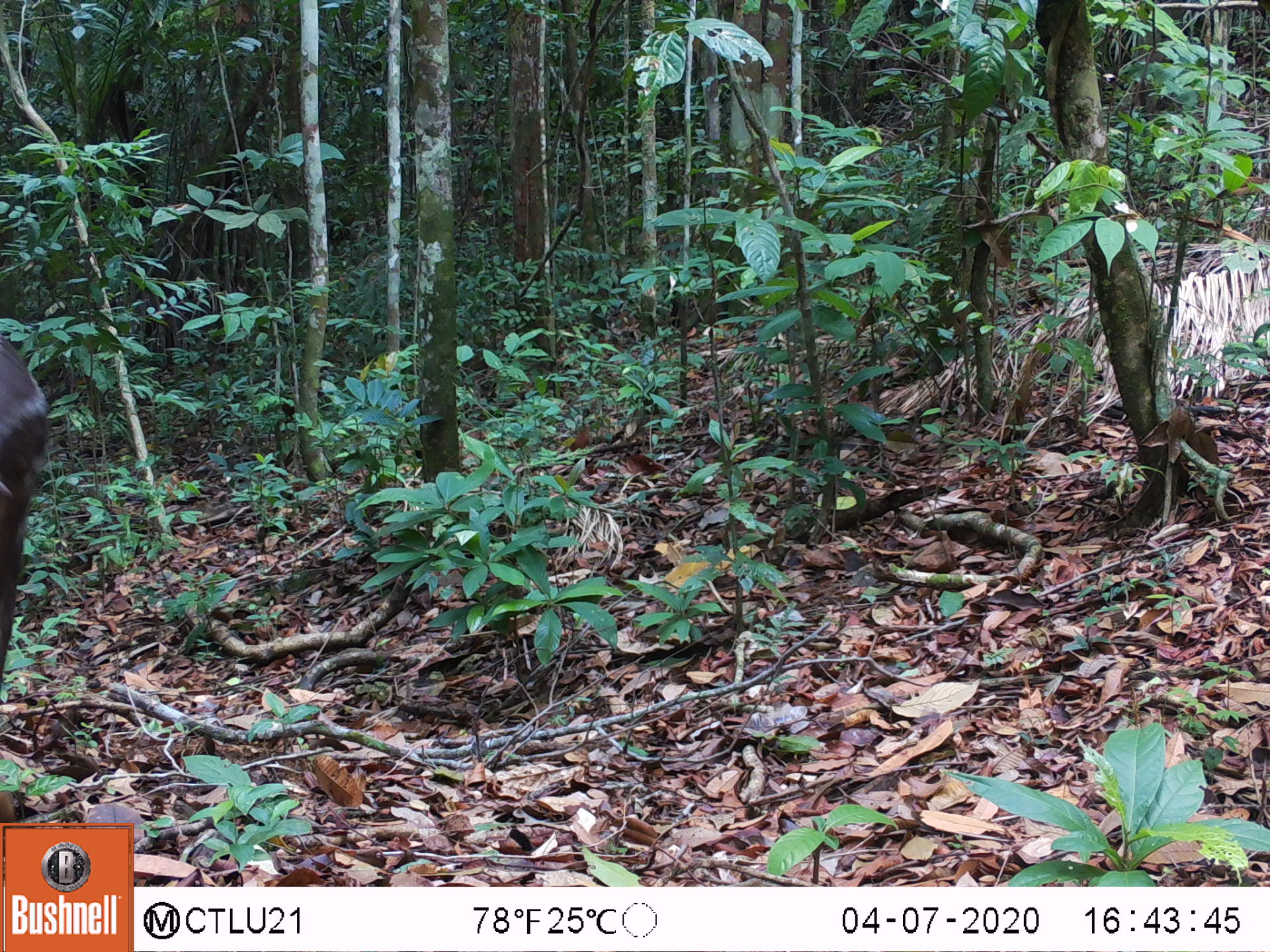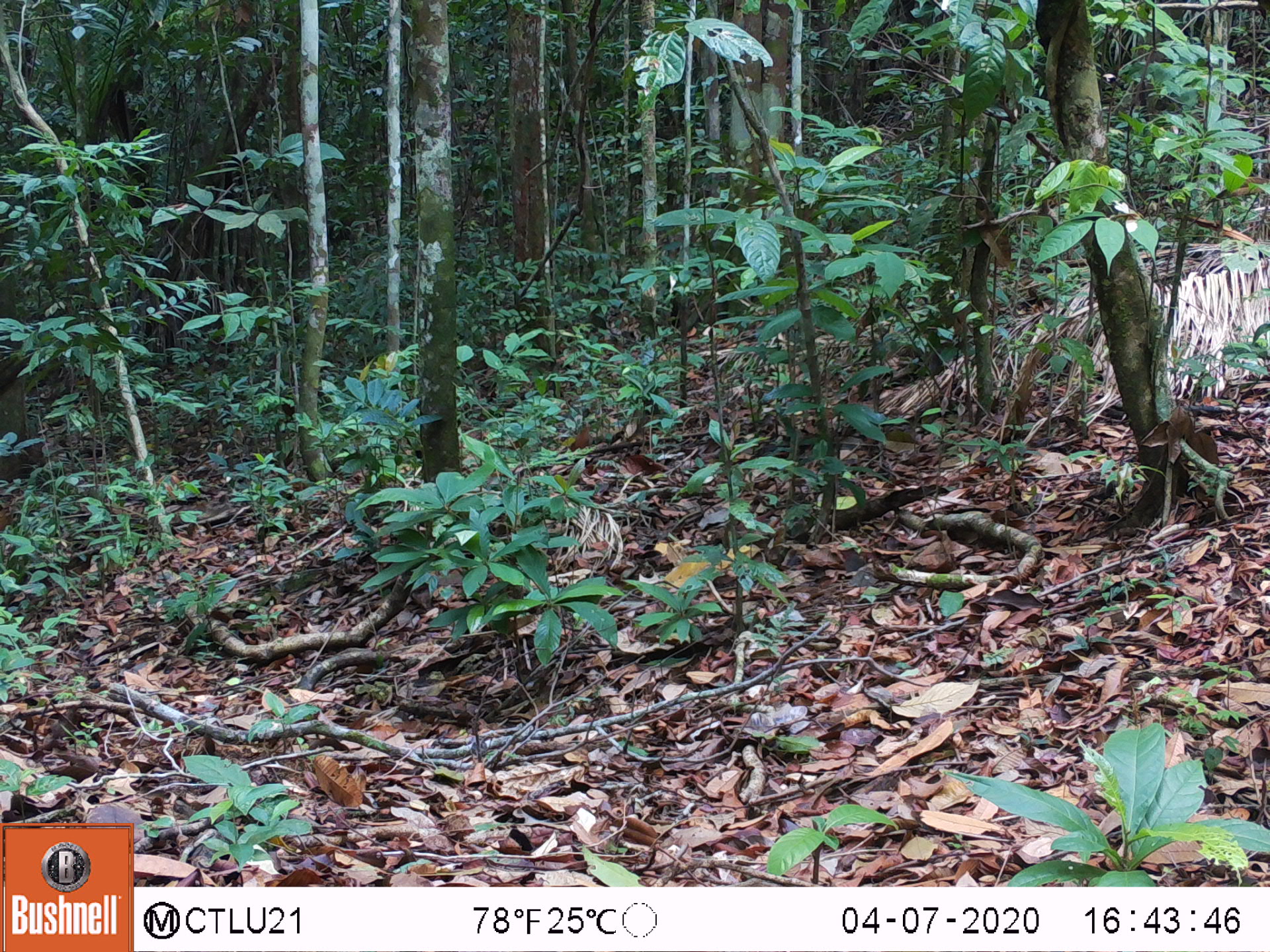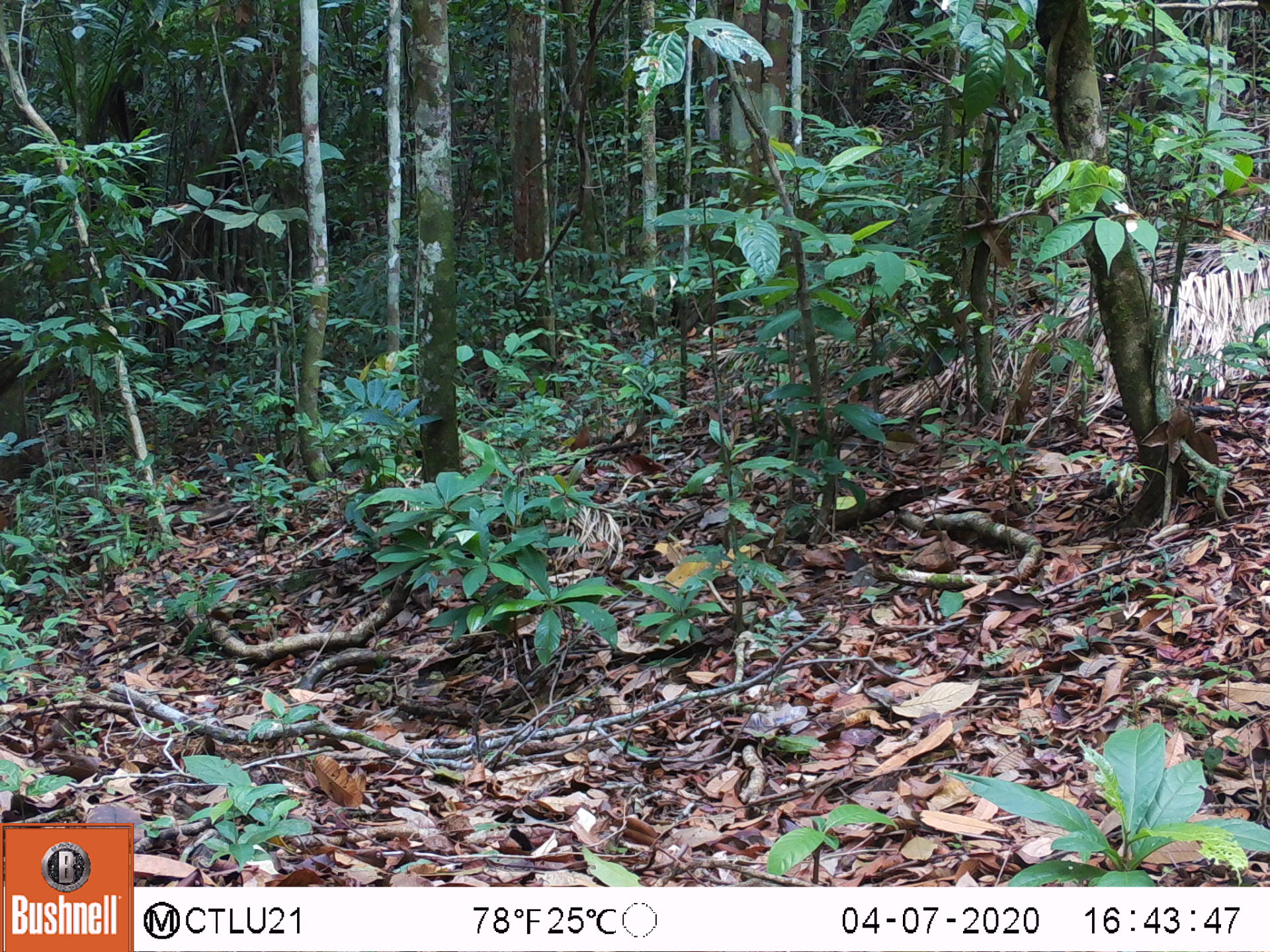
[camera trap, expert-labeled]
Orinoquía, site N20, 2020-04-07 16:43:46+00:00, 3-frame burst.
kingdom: Animalia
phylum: Chordata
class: Mammalia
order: Perissodactyla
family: Tapiridae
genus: Tapirus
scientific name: Tapirus terrestris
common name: lowland tapir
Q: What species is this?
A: Lowland tapir (Tapirus terrestris).